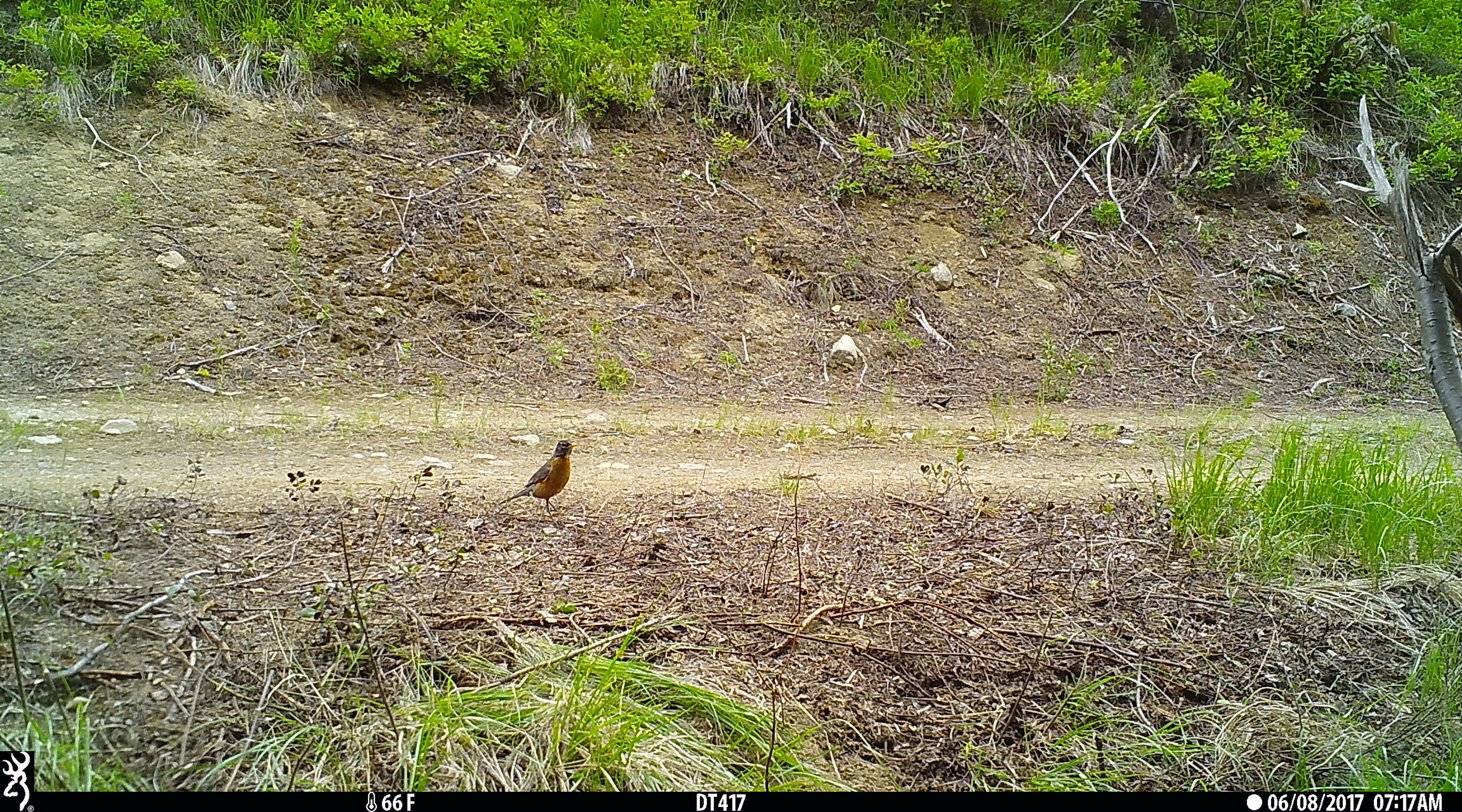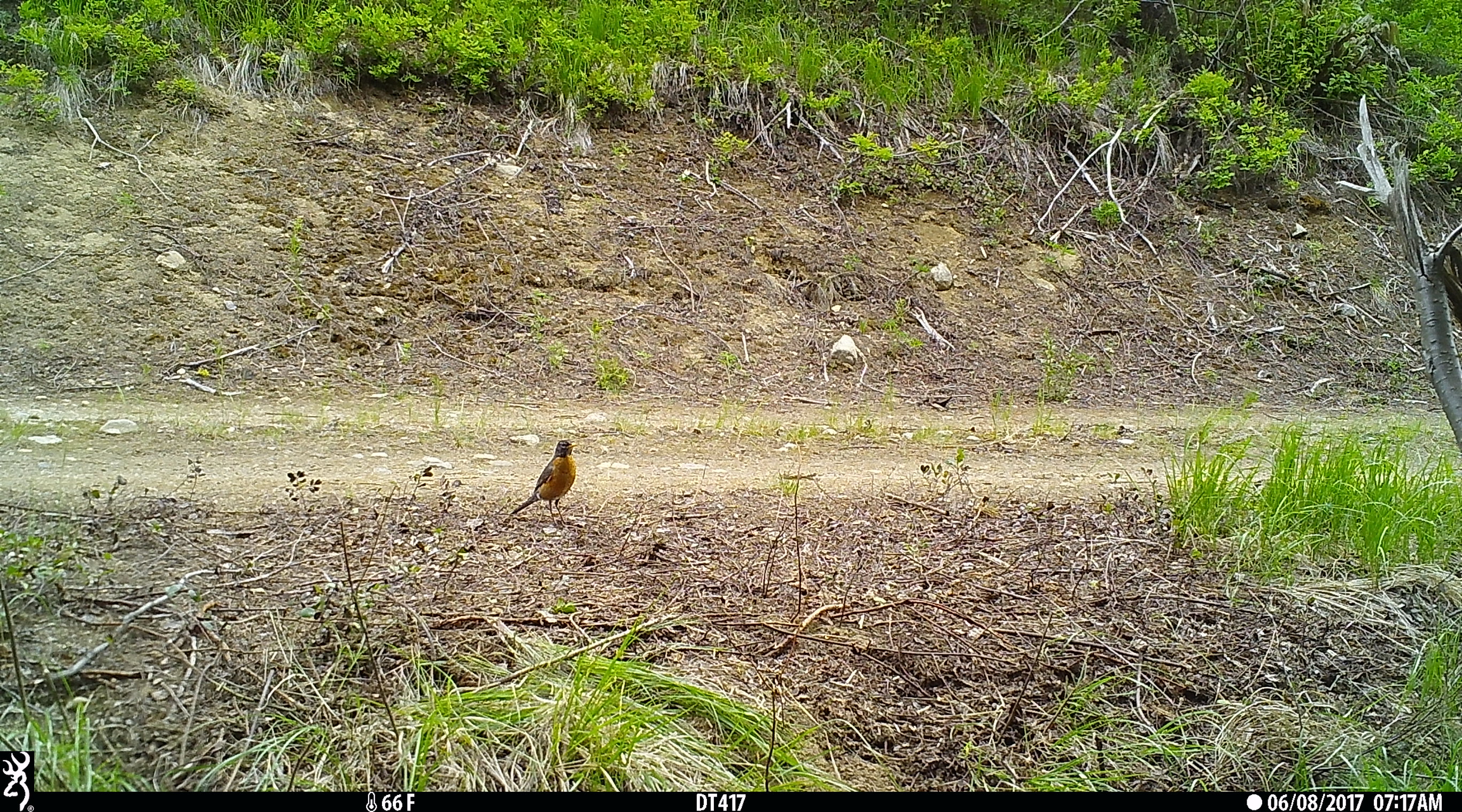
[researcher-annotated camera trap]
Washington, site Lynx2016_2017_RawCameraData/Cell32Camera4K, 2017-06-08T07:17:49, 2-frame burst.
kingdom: Animalia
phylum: Chordata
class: Aves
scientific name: Aves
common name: birds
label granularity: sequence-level